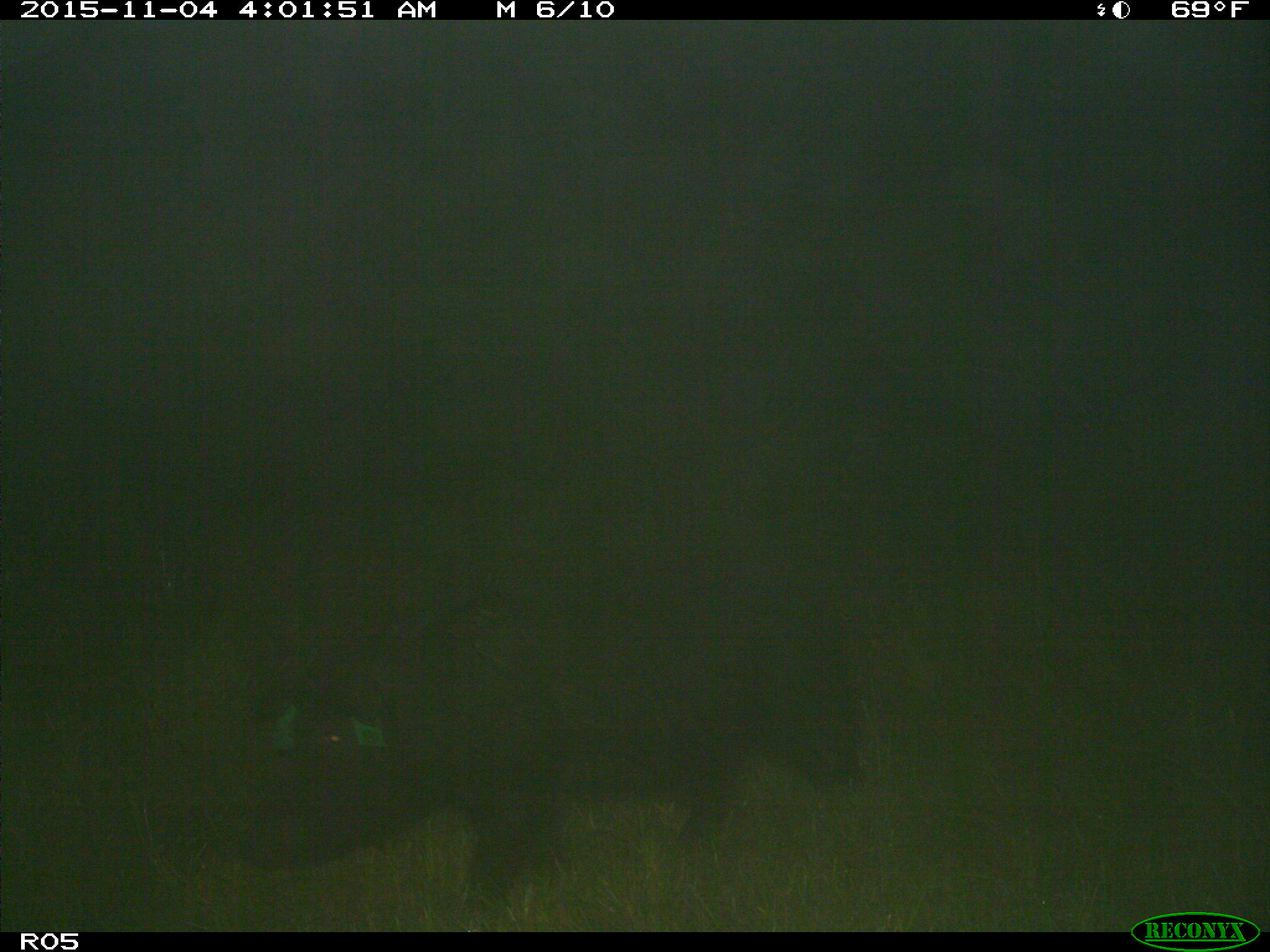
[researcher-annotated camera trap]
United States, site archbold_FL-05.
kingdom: Animalia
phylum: Chordata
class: Mammalia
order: Artiodactyla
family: Suidae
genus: Sus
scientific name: Sus scrofa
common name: wild boar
Sus scrofa (wild boar).